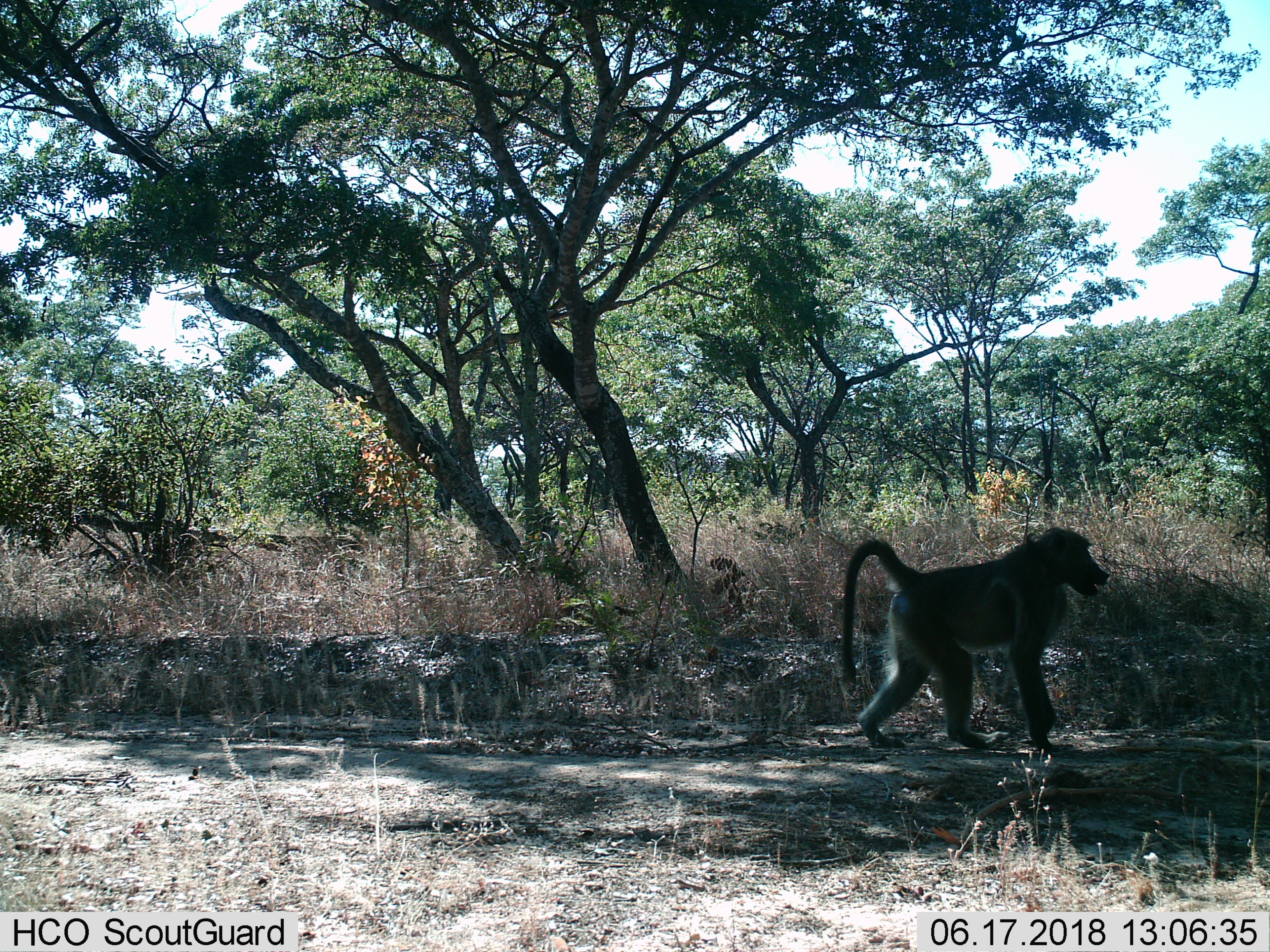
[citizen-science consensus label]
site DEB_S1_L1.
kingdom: Animalia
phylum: Chordata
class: Mammalia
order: Primates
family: Cercopithecidae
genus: Papio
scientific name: Papio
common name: baboon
Baboon (Papio), count 1. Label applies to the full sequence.